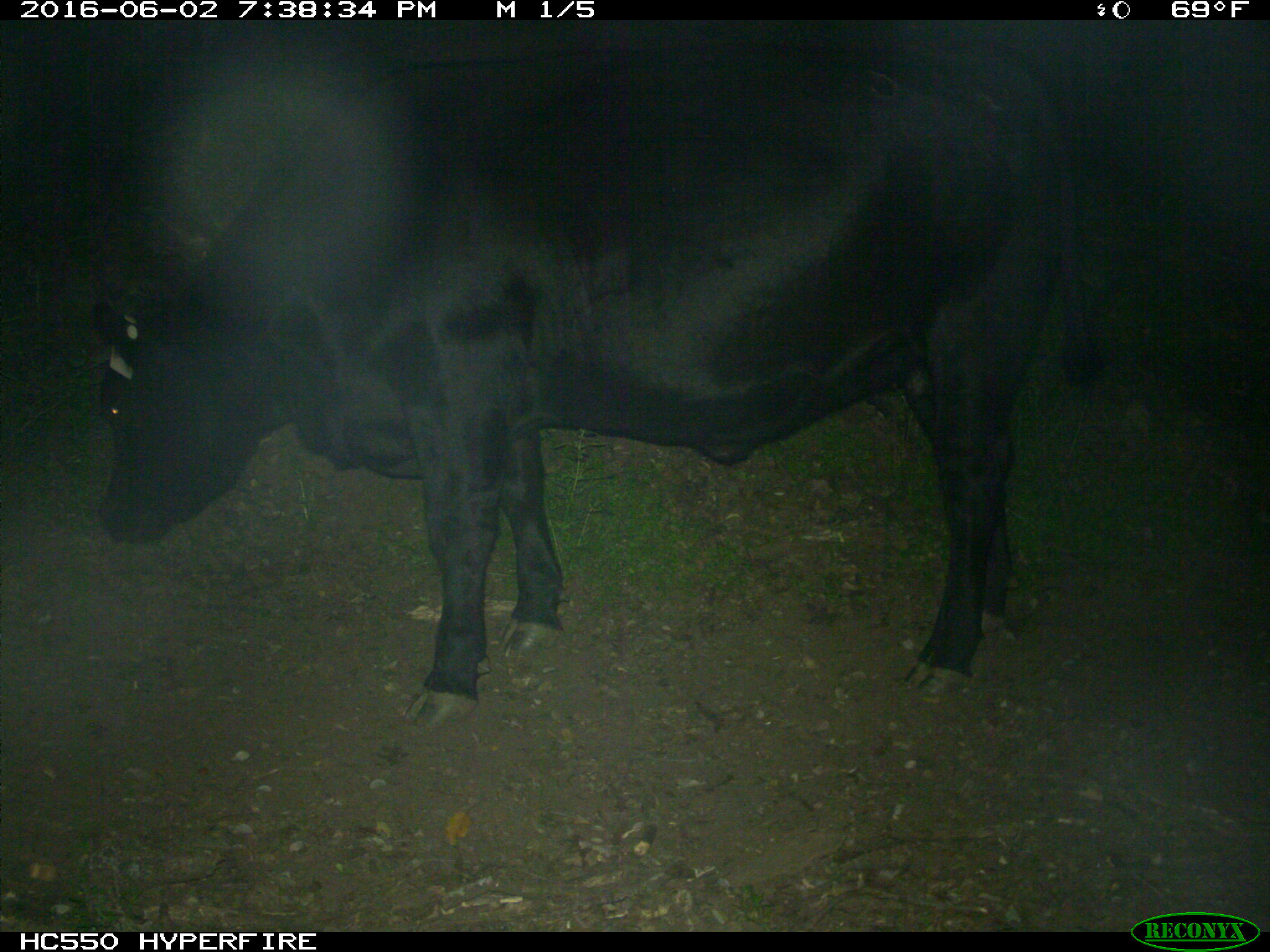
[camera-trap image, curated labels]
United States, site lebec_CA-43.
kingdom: Animalia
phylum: Chordata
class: Mammalia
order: Artiodactyla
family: Bovidae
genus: Bos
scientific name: Bos taurus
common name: domestic cow